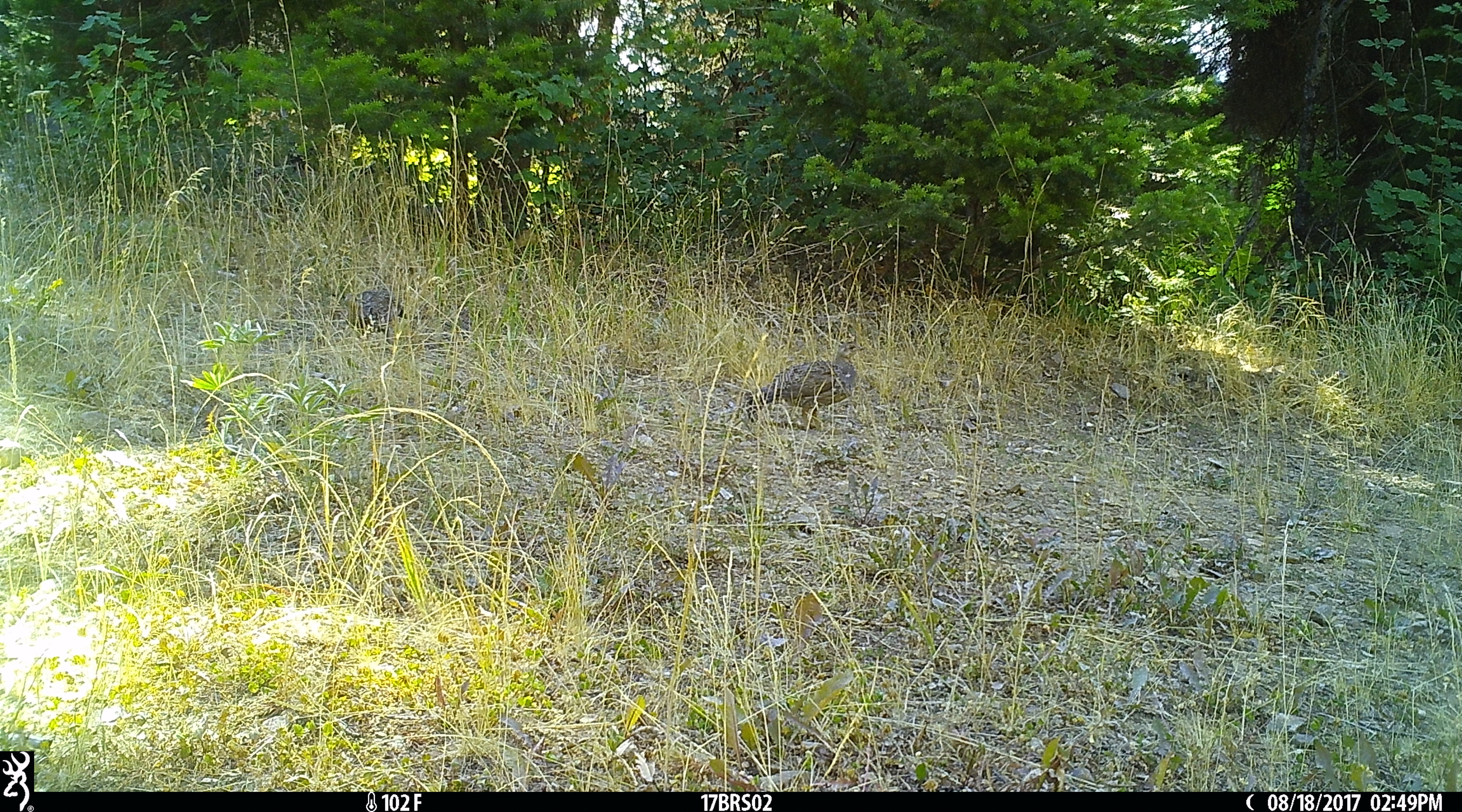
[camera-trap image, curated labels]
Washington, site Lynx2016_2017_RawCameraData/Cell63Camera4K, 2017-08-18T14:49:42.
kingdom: Animalia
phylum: Chordata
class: Aves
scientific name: Aves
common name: birds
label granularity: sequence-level